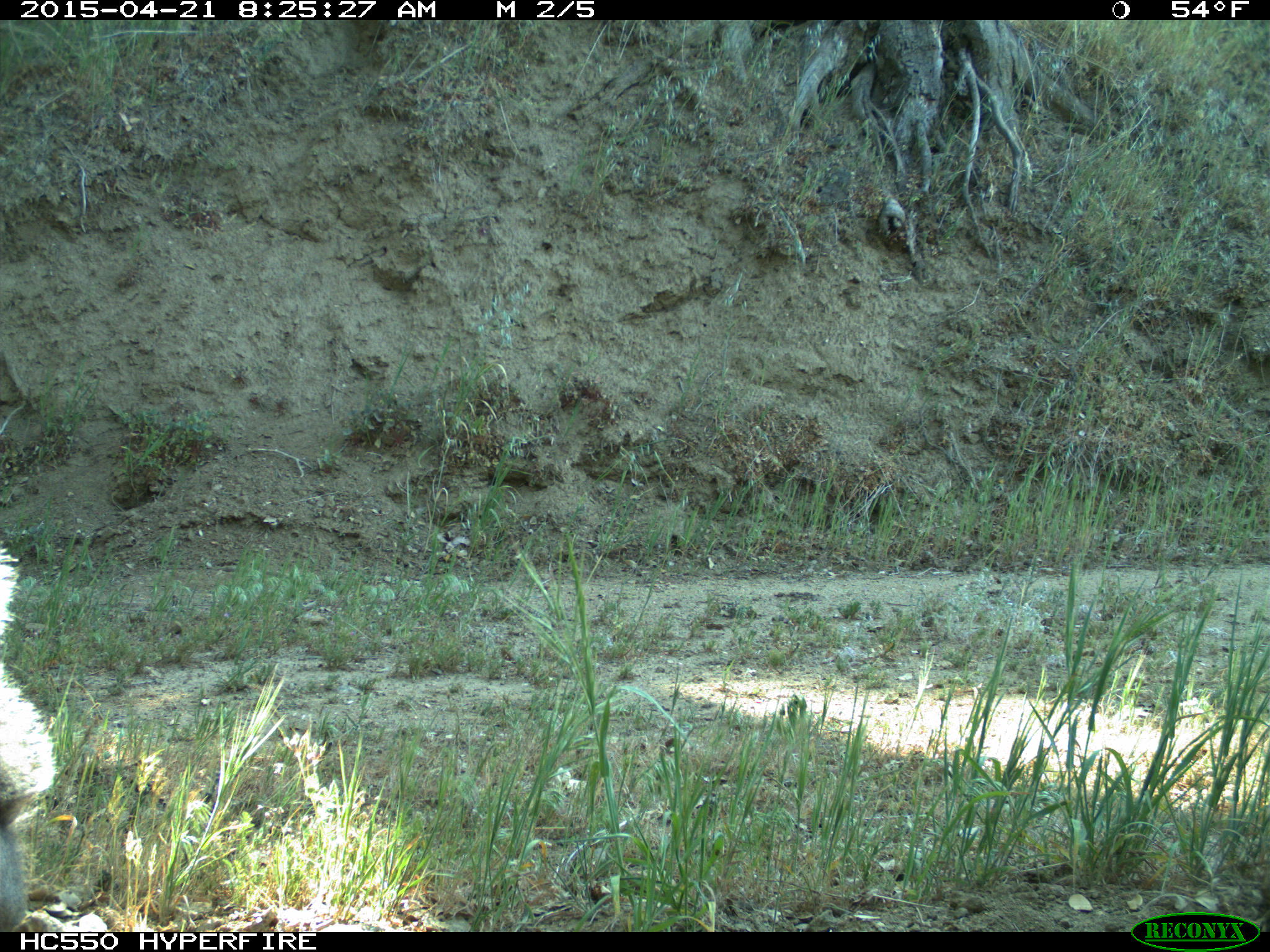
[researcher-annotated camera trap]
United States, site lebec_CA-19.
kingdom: Animalia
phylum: Chordata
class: Mammalia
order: Rodentia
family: Sciuridae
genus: Sciurus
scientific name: Sciurus carolinensis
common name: eastern gray squirrel